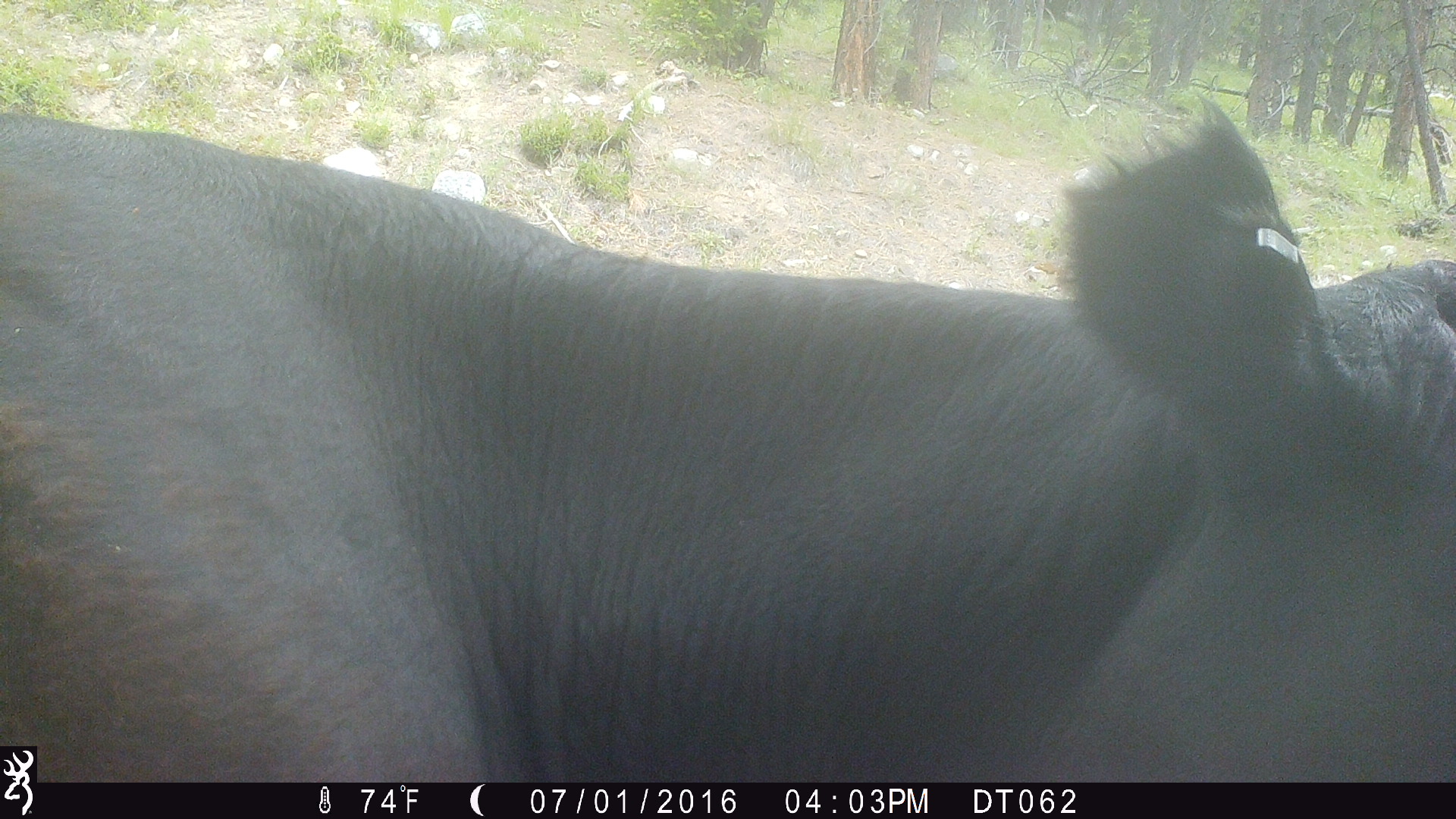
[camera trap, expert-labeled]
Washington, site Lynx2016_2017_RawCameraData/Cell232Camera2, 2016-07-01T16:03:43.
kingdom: Animalia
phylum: Chordata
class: Mammalia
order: Artiodactyla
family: Bovidae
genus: Bos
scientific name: Bos taurus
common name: domestic cattle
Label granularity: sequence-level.